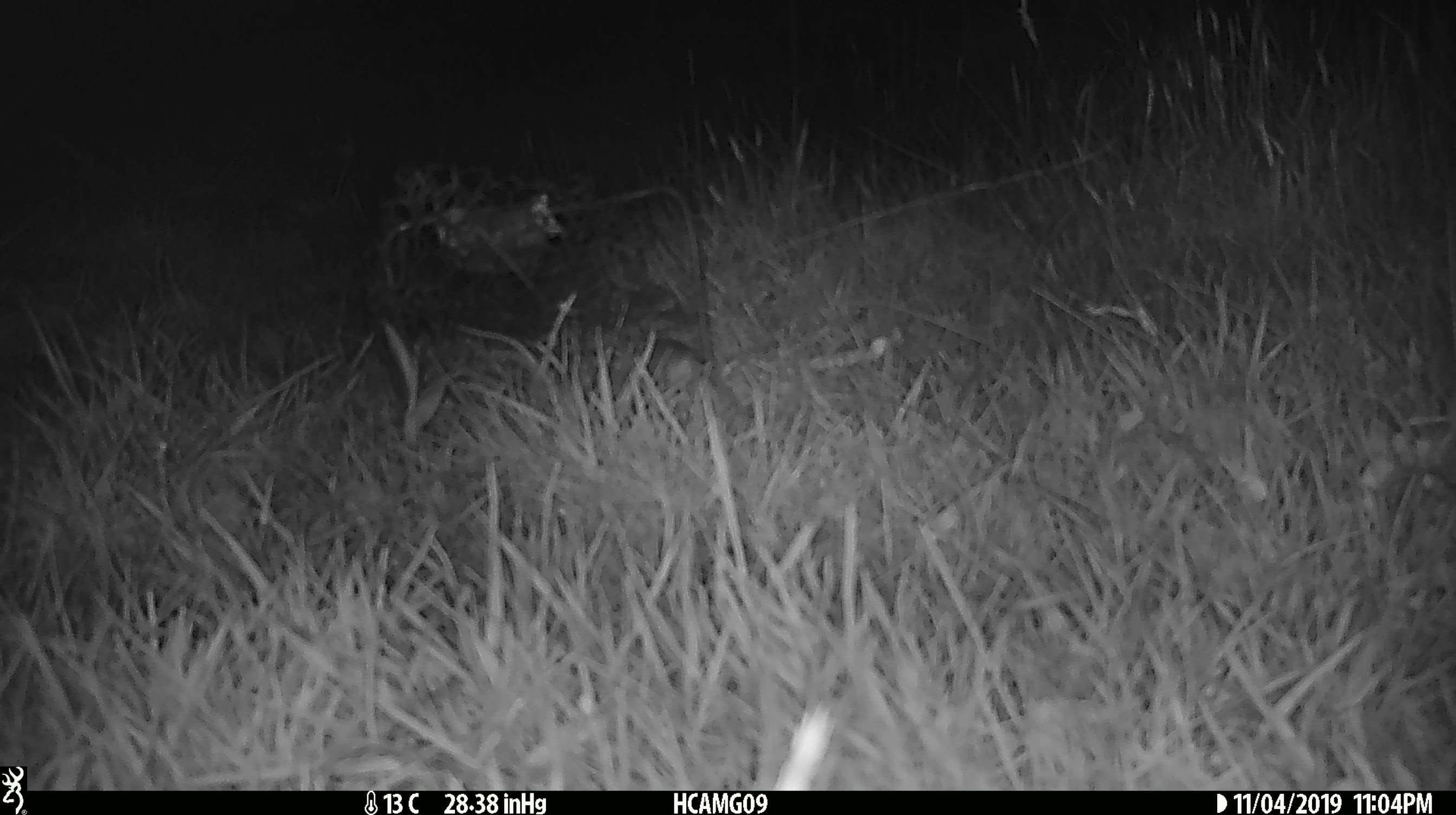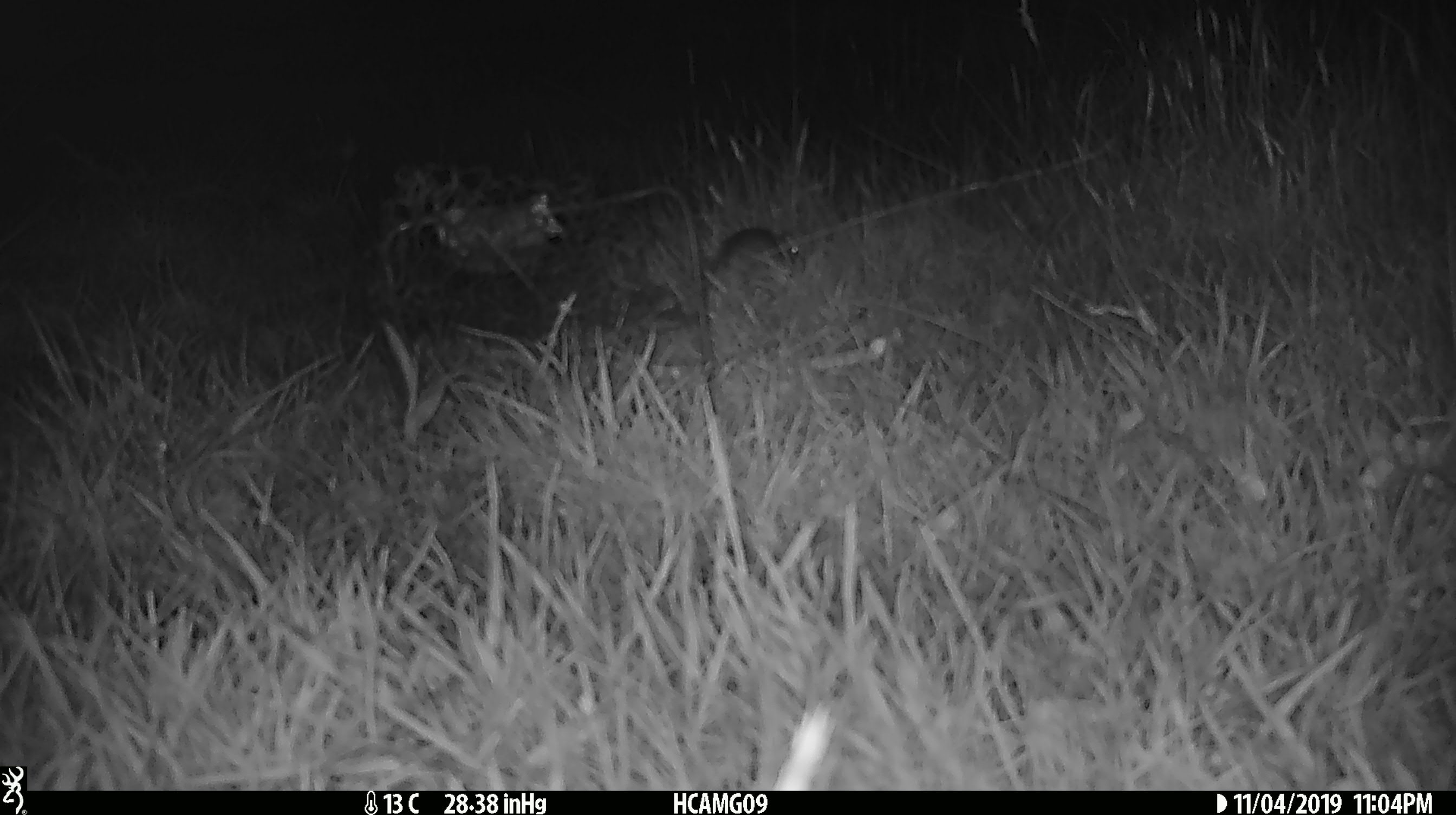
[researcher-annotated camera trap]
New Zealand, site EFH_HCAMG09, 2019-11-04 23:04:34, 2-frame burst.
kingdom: Animalia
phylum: Chordata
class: Mammalia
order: Rodentia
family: Muridae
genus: Mus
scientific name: Mus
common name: mouse